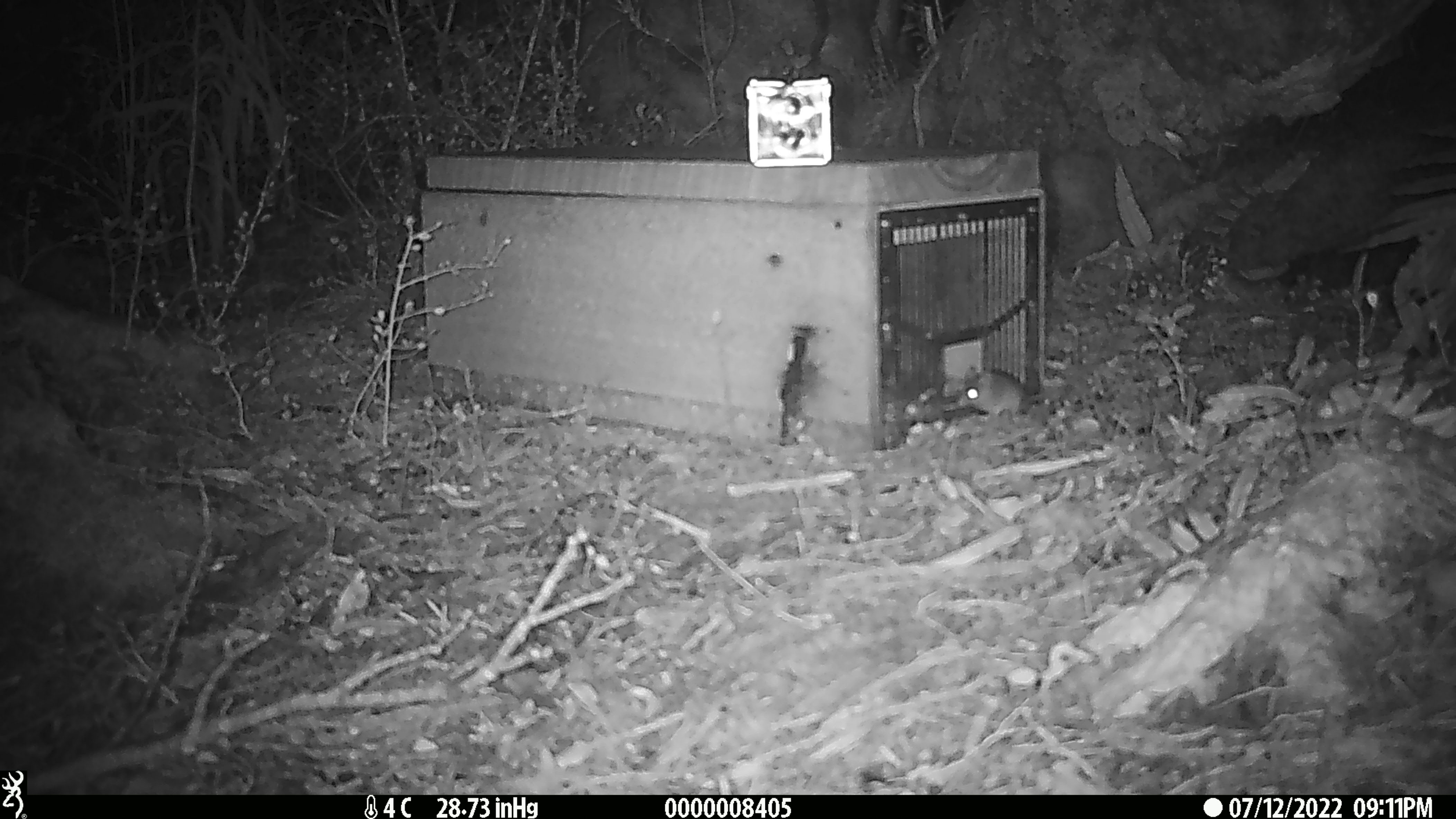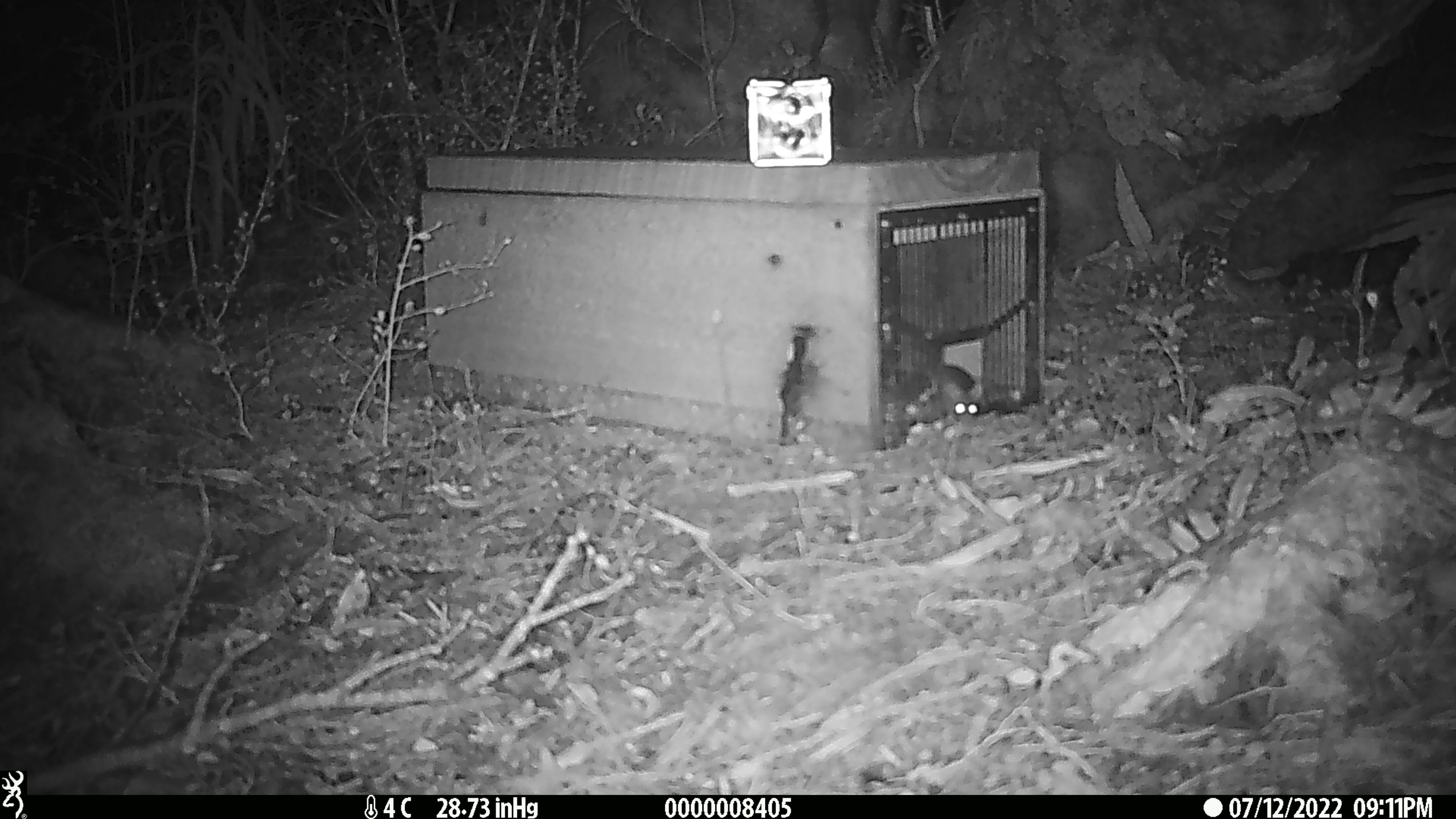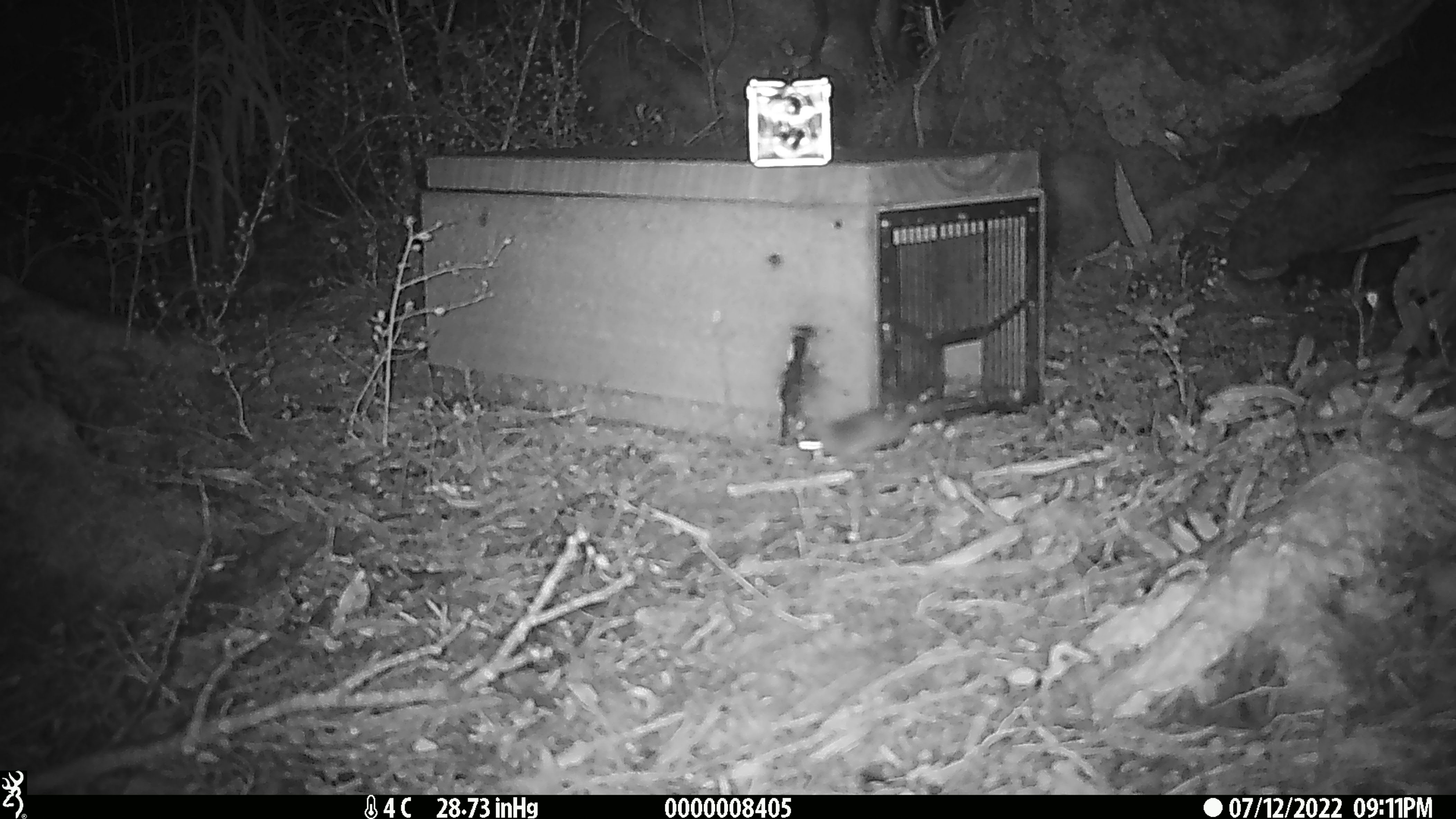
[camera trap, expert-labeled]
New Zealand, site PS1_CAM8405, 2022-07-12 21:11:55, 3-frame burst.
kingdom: Animalia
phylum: Chordata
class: Mammalia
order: Rodentia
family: Muridae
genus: Mus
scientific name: Mus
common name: mouse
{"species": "mouse (Mus)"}